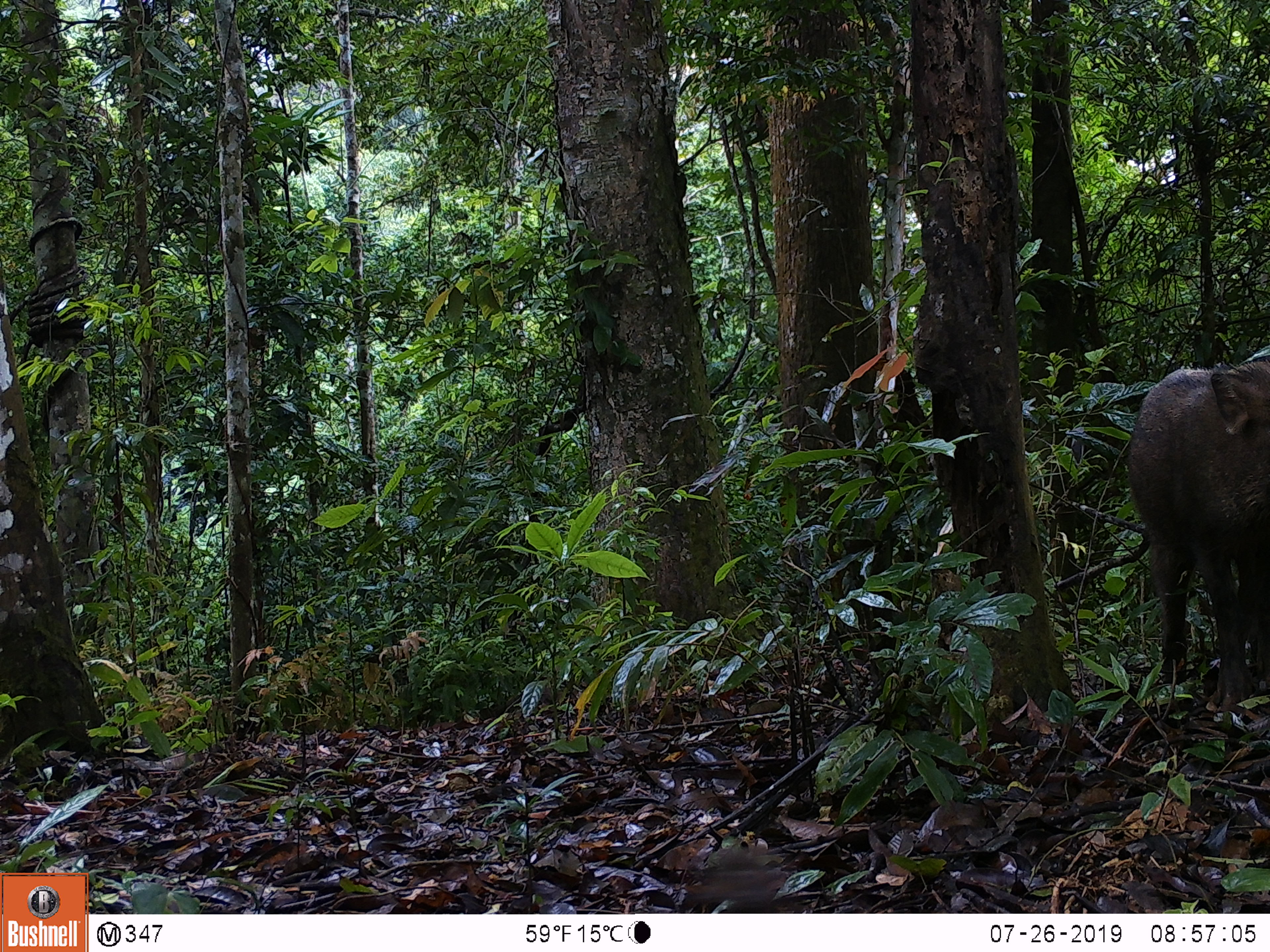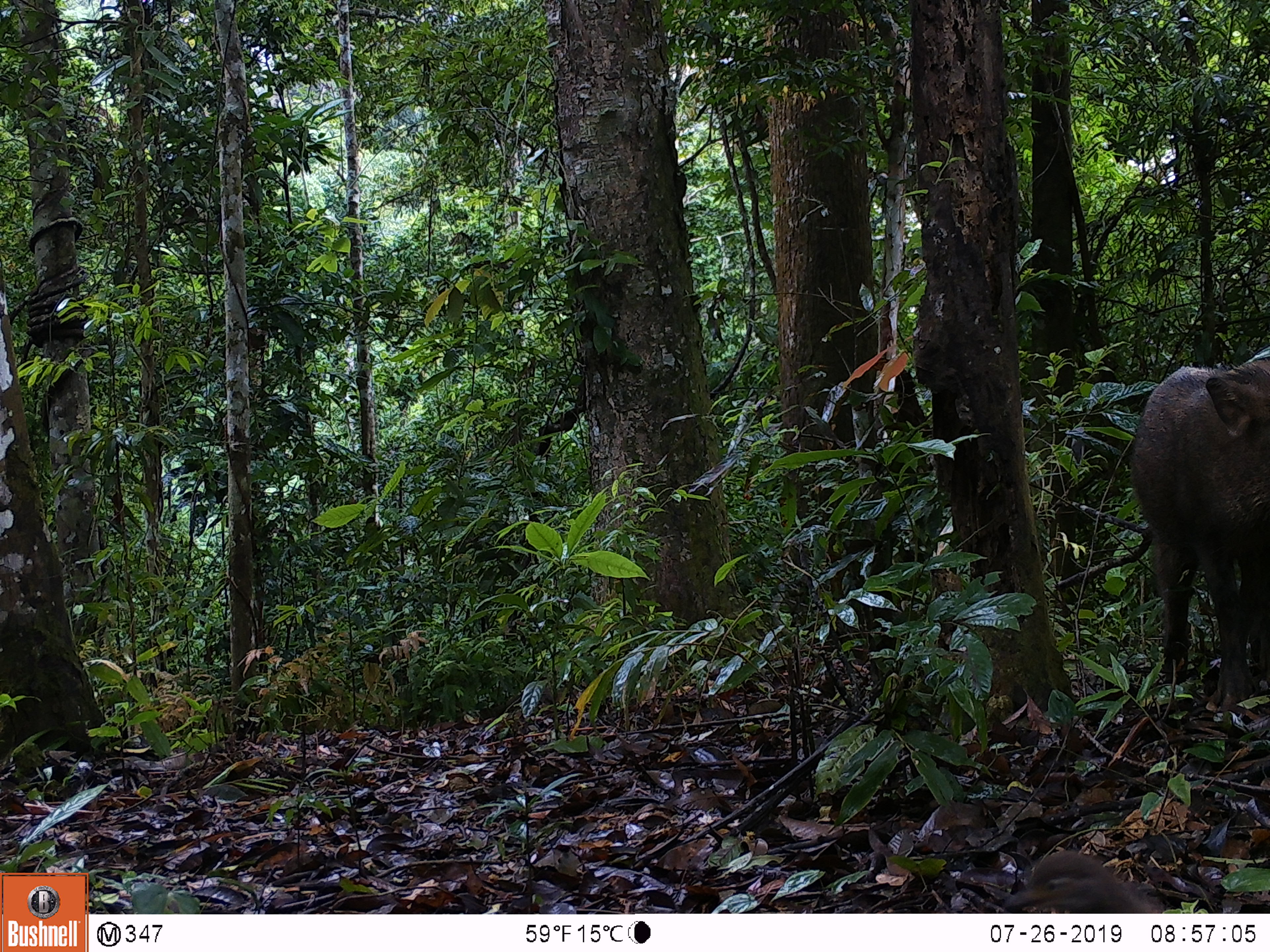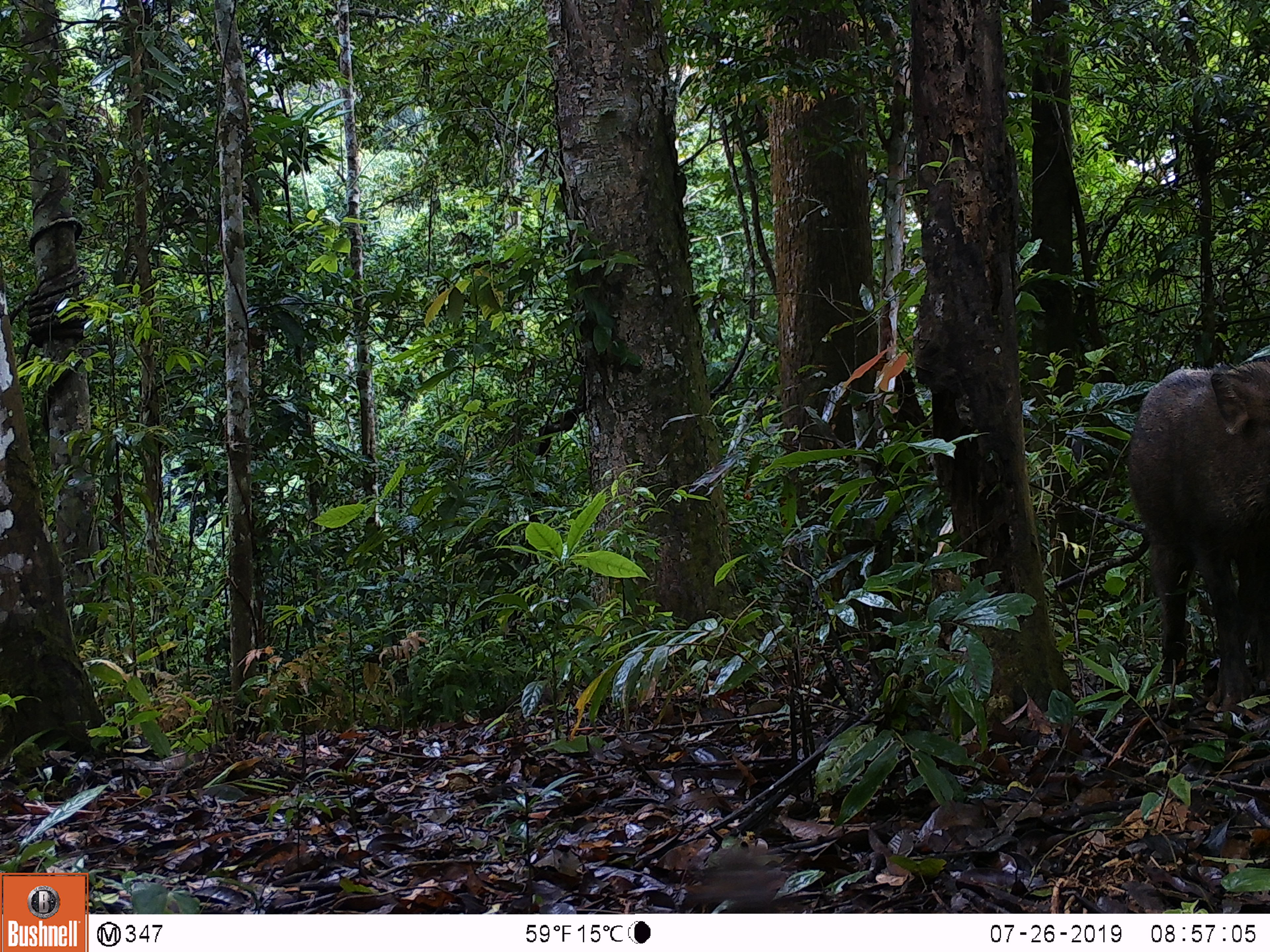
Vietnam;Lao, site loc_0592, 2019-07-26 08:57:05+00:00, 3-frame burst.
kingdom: Animalia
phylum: Chordata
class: Aves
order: Galliformes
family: Phasianidae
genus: Polyplectron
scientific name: Polyplectron bicalcaratum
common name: gray peacock-pheasant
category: grey peacock pheasant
Grey peacock pheasant (gray peacock-pheasant) (Polyplectron bicalcaratum). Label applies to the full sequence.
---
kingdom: Animalia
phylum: Chordata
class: Mammalia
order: Artiodactyla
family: Suidae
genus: Sus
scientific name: Sus scrofa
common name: eurasian wild pig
Eurasian wild pig (Sus scrofa). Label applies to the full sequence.